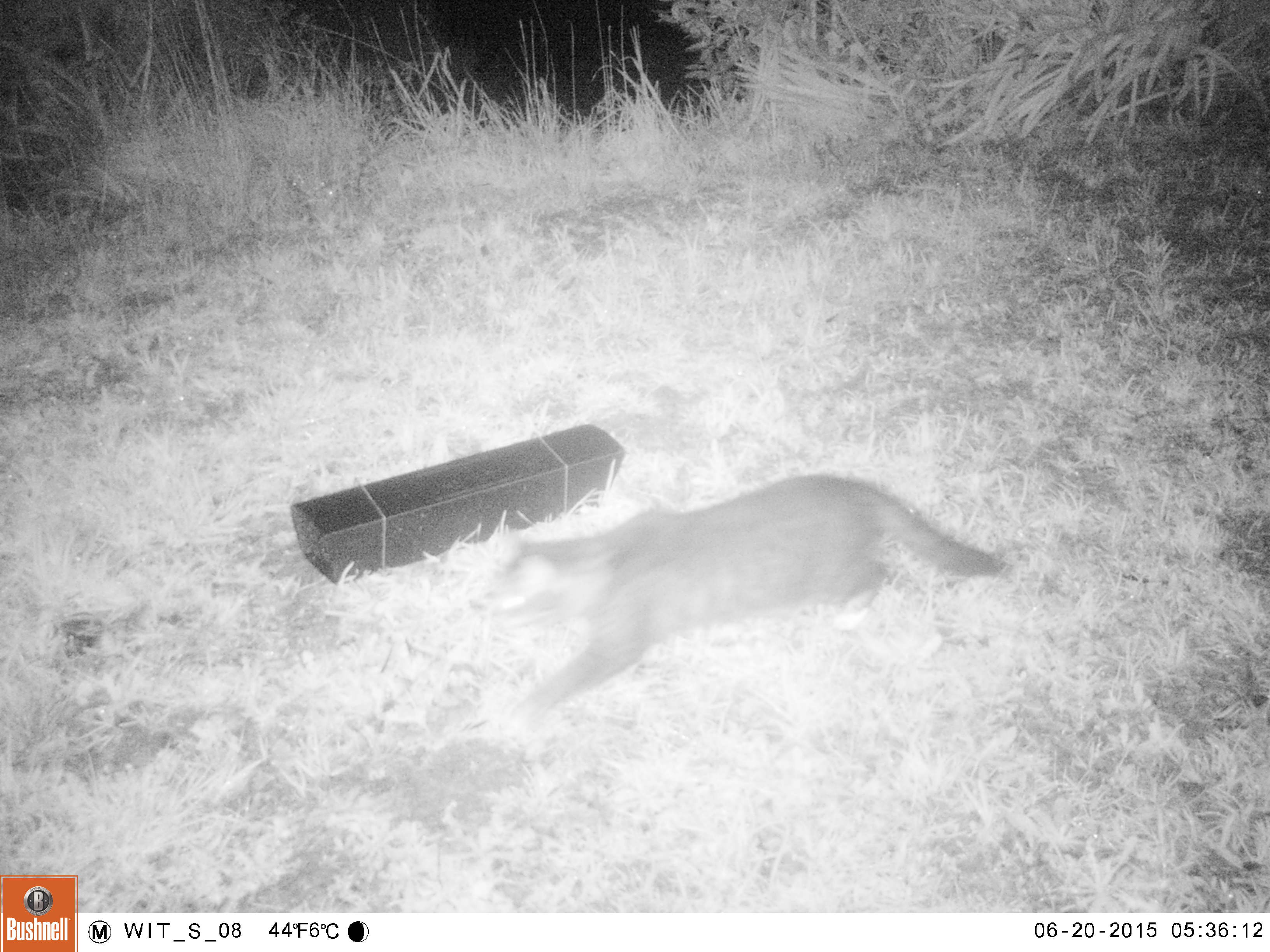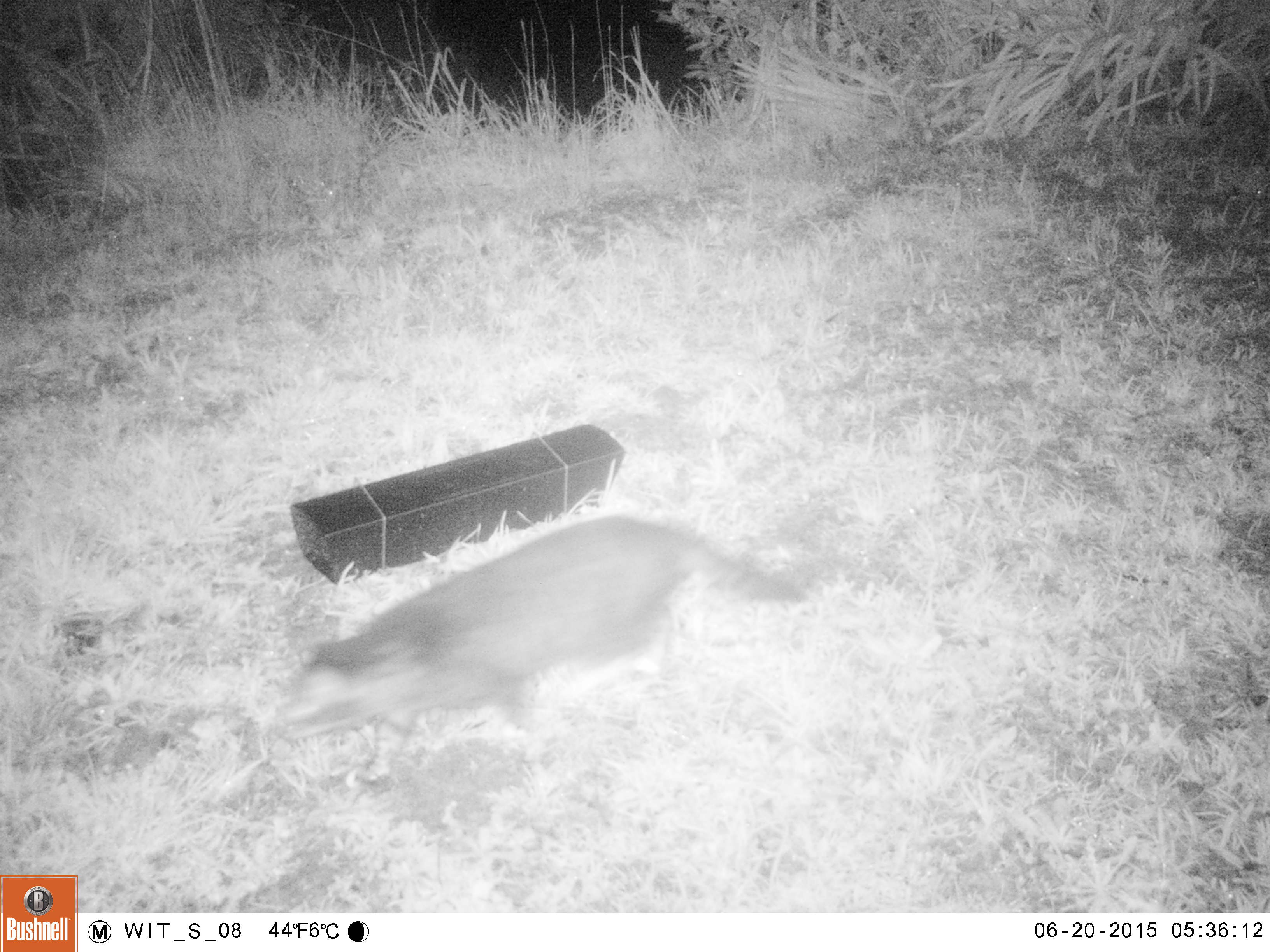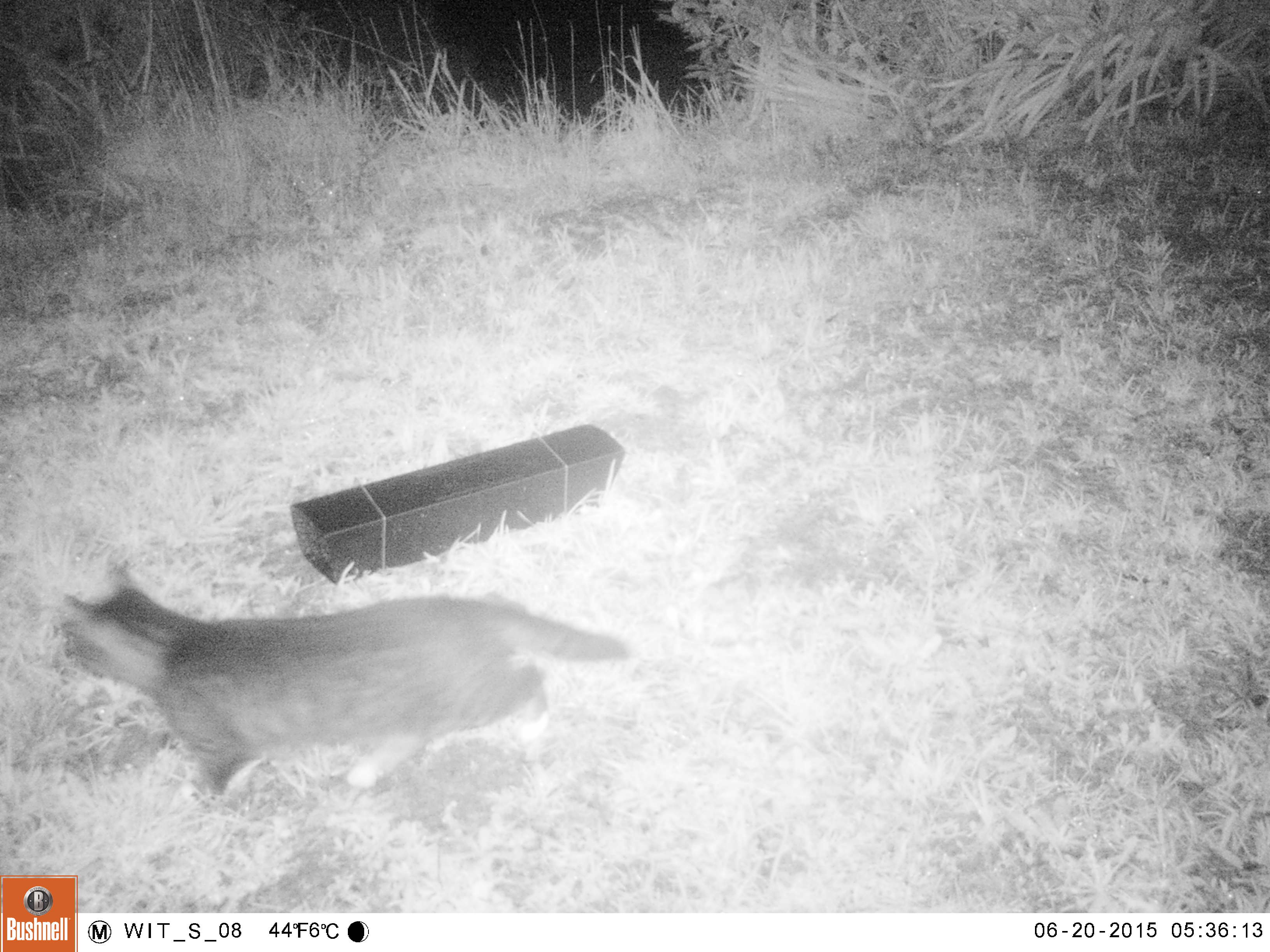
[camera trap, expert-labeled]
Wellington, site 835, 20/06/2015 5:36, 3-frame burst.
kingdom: Animalia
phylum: Chordata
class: Mammalia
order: Carnivora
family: Felidae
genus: Felis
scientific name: Felis catus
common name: cat